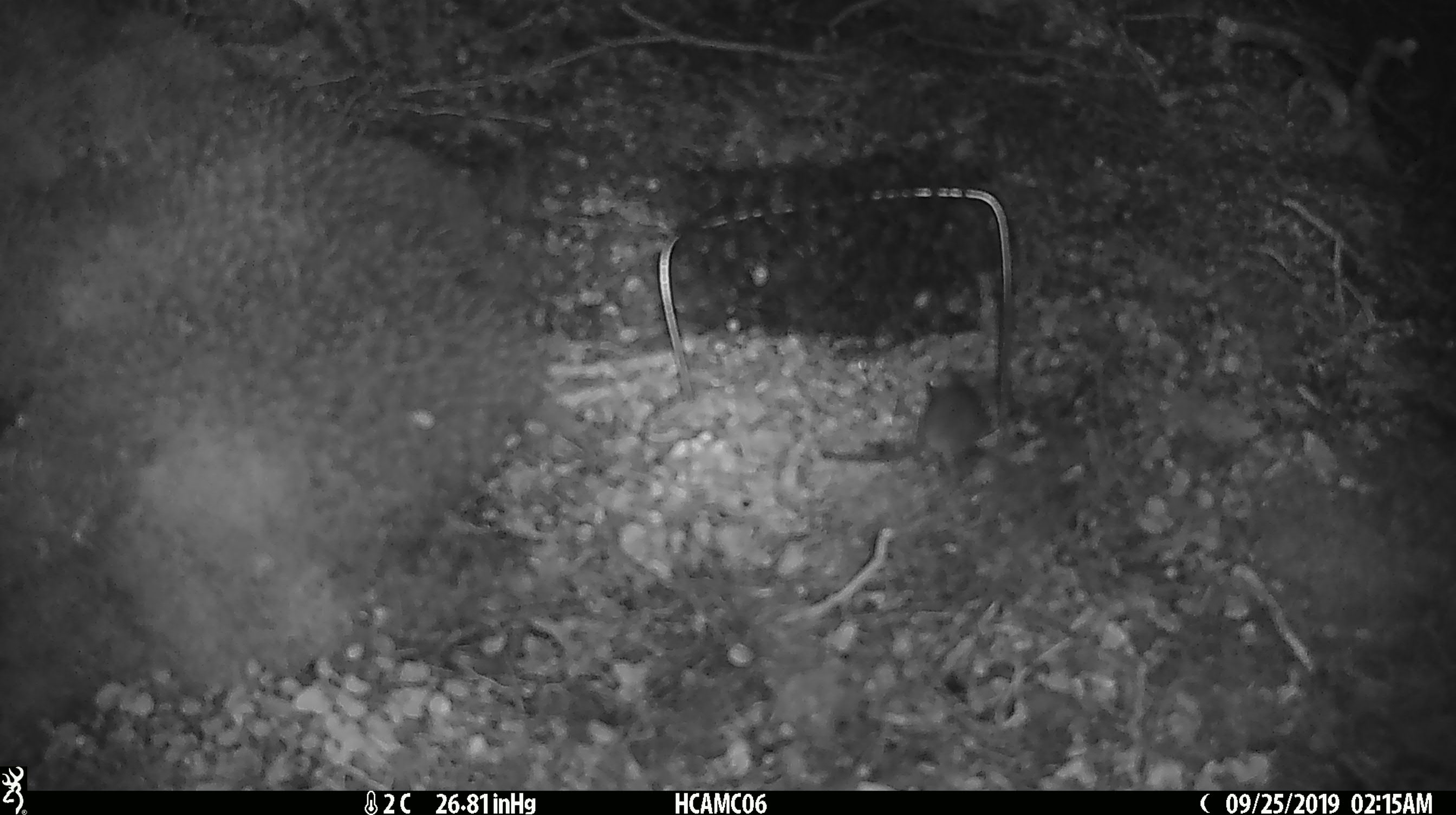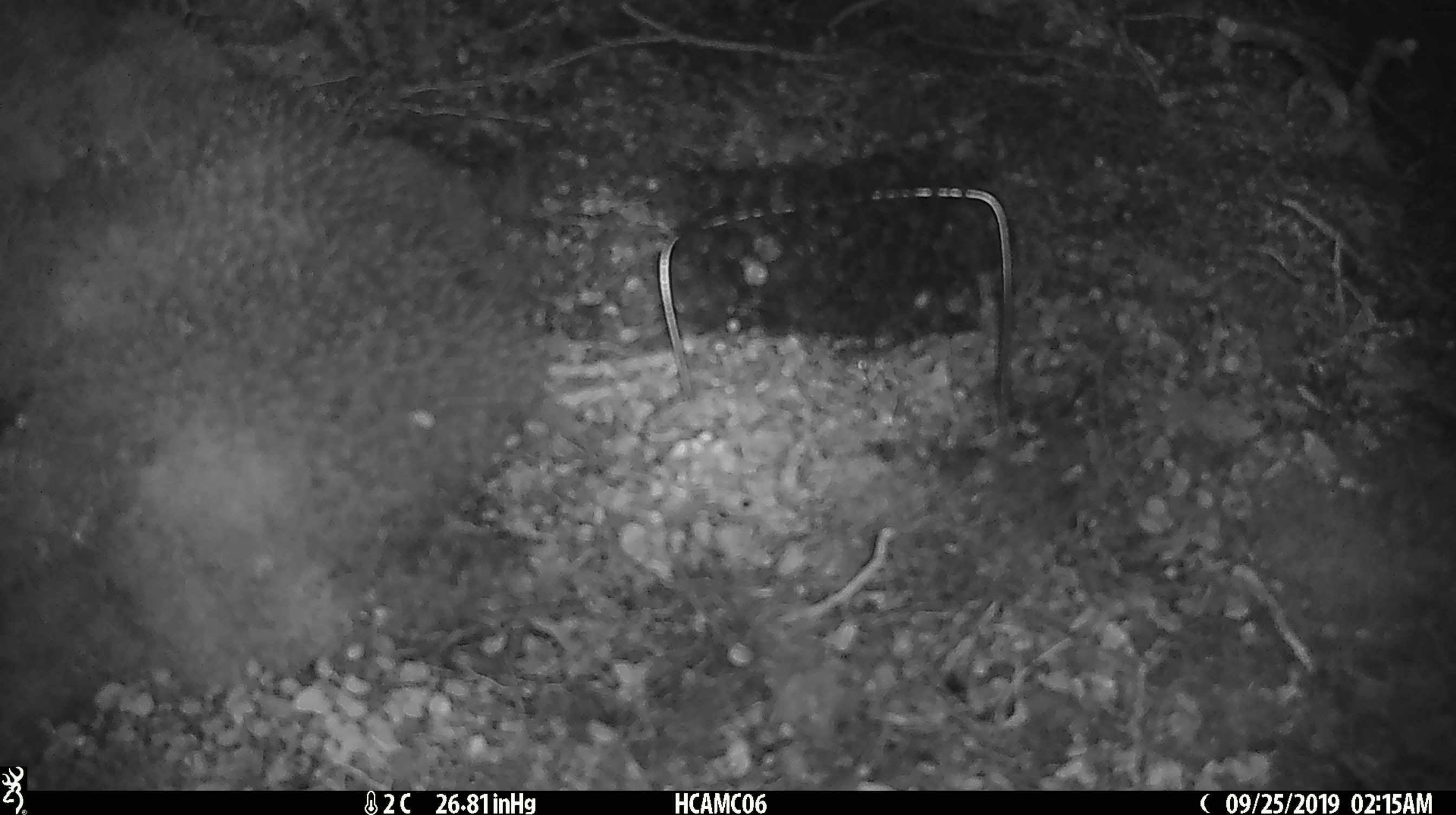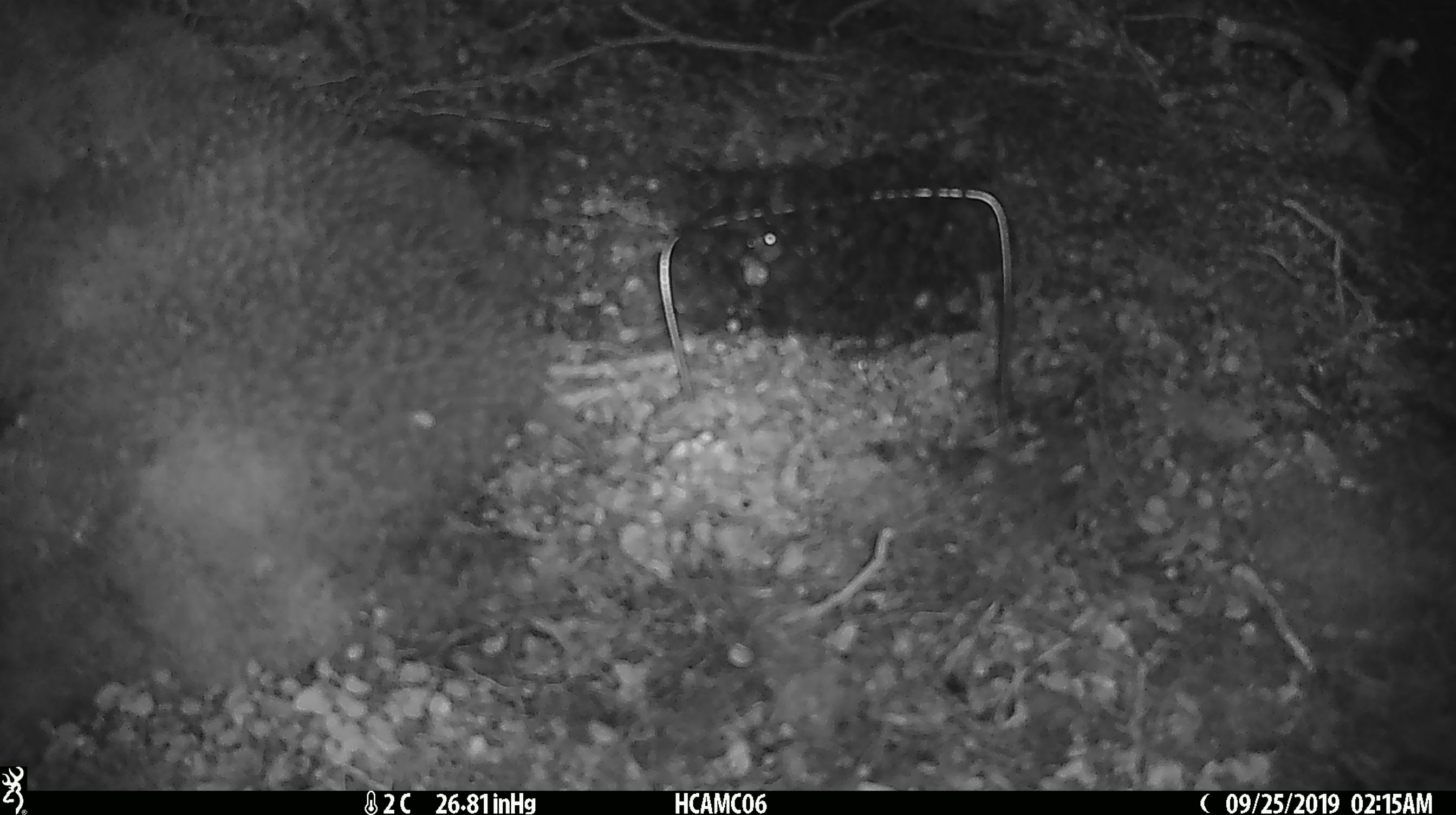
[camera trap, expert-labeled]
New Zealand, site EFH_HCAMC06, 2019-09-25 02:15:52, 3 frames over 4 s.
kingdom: Animalia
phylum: Chordata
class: Mammalia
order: Rodentia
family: Muridae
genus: Mus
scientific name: Mus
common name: mouse